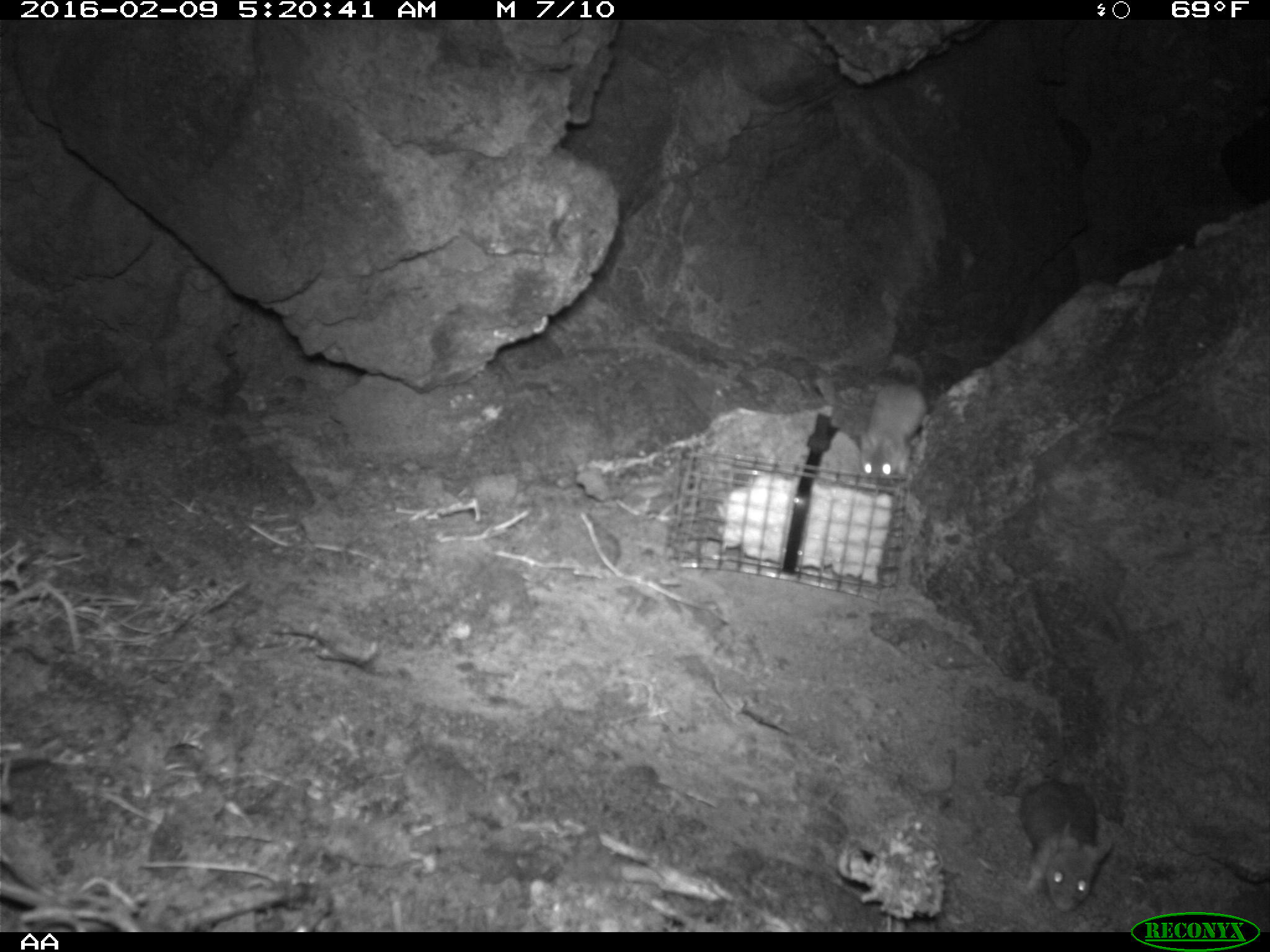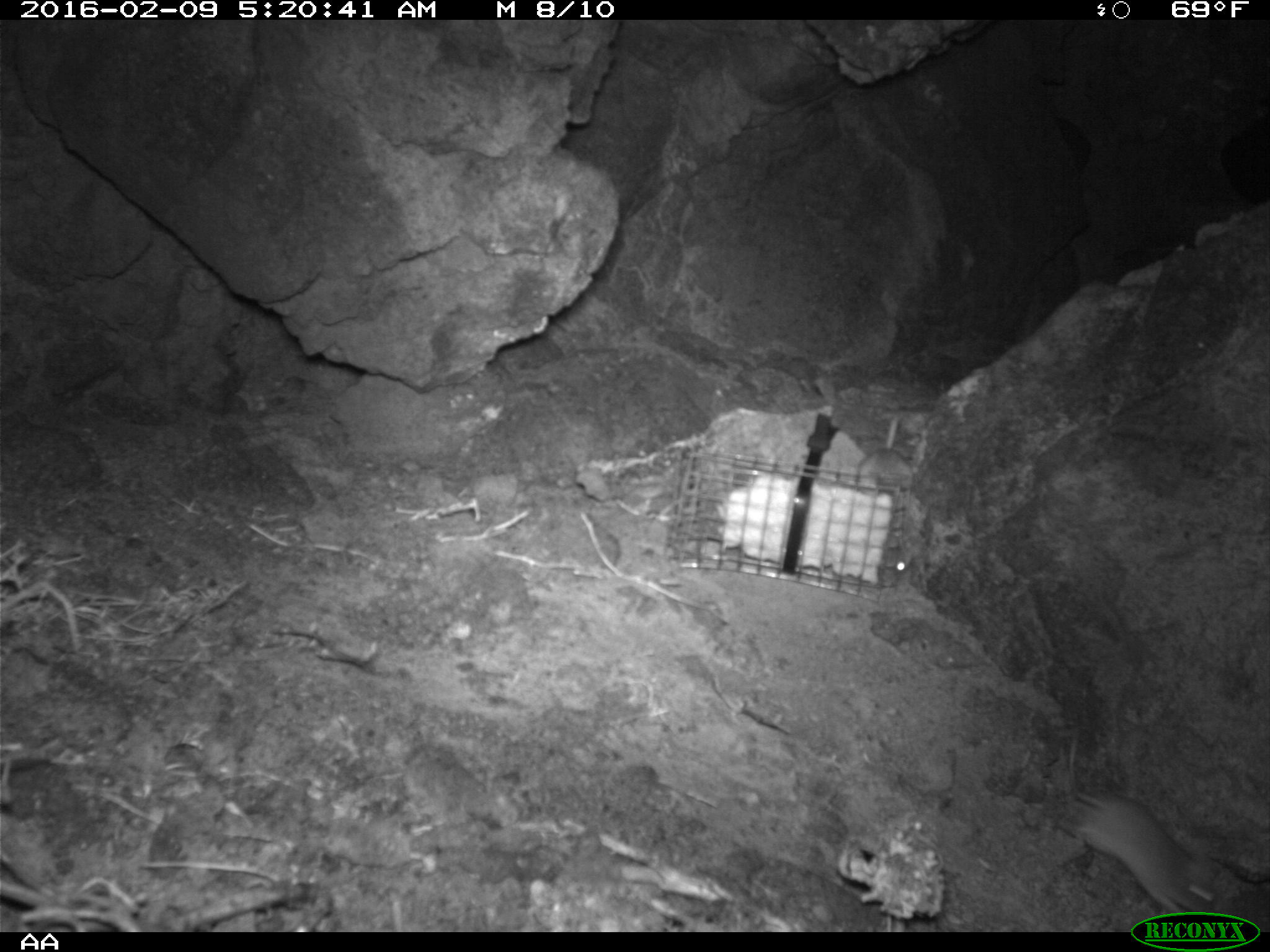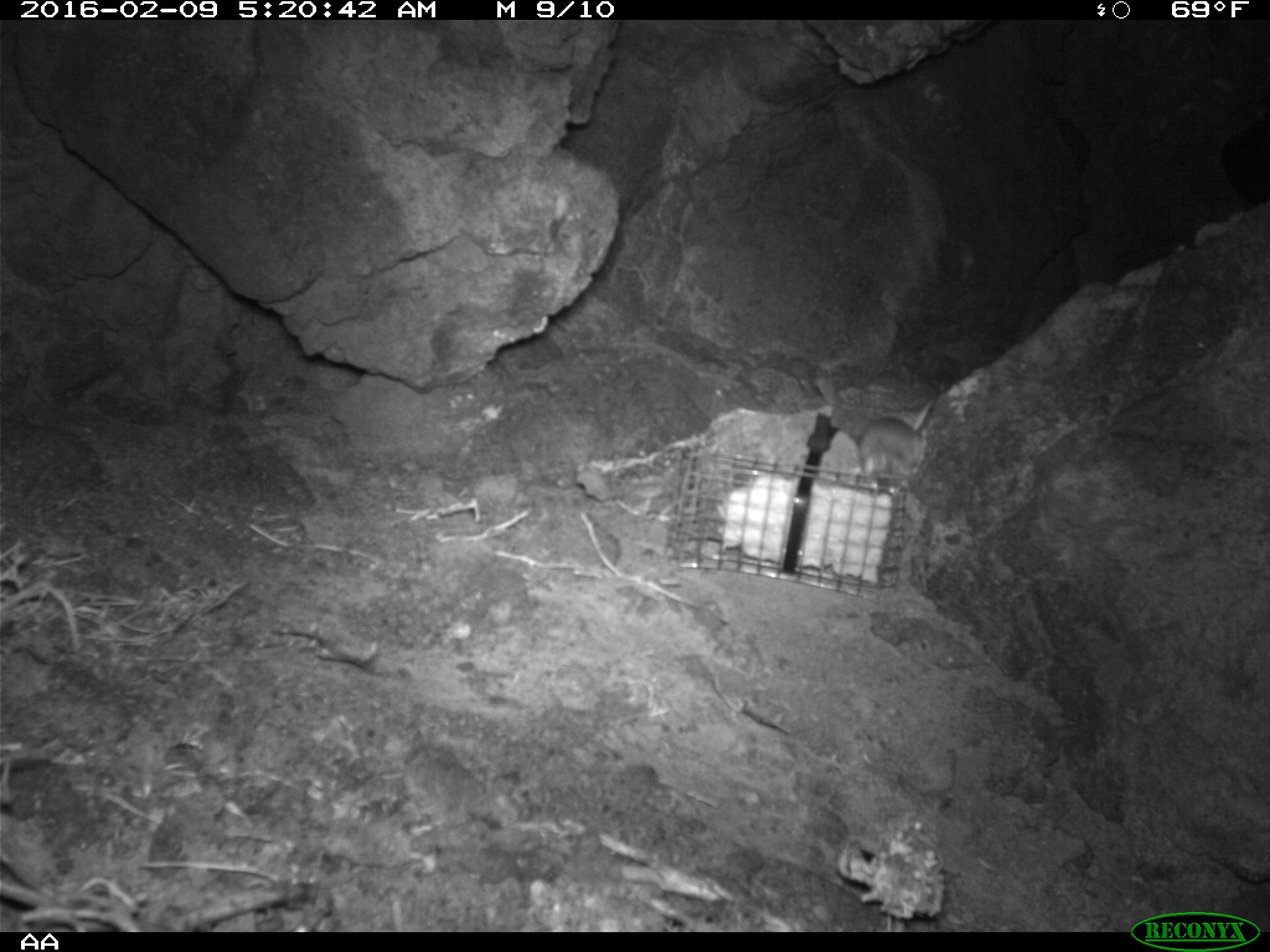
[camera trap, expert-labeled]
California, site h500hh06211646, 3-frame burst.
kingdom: Animalia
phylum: Chordata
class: Mammalia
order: Rodentia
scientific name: Rodentia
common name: rodent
Rodent (Rodentia).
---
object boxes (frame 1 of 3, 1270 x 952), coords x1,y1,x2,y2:
rodent: 1019,780,1111,911; 856,352,930,476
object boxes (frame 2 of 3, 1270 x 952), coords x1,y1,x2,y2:
rodent: 1066,737,1219,912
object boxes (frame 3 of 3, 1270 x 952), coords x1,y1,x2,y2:
rodent: 859,400,937,501